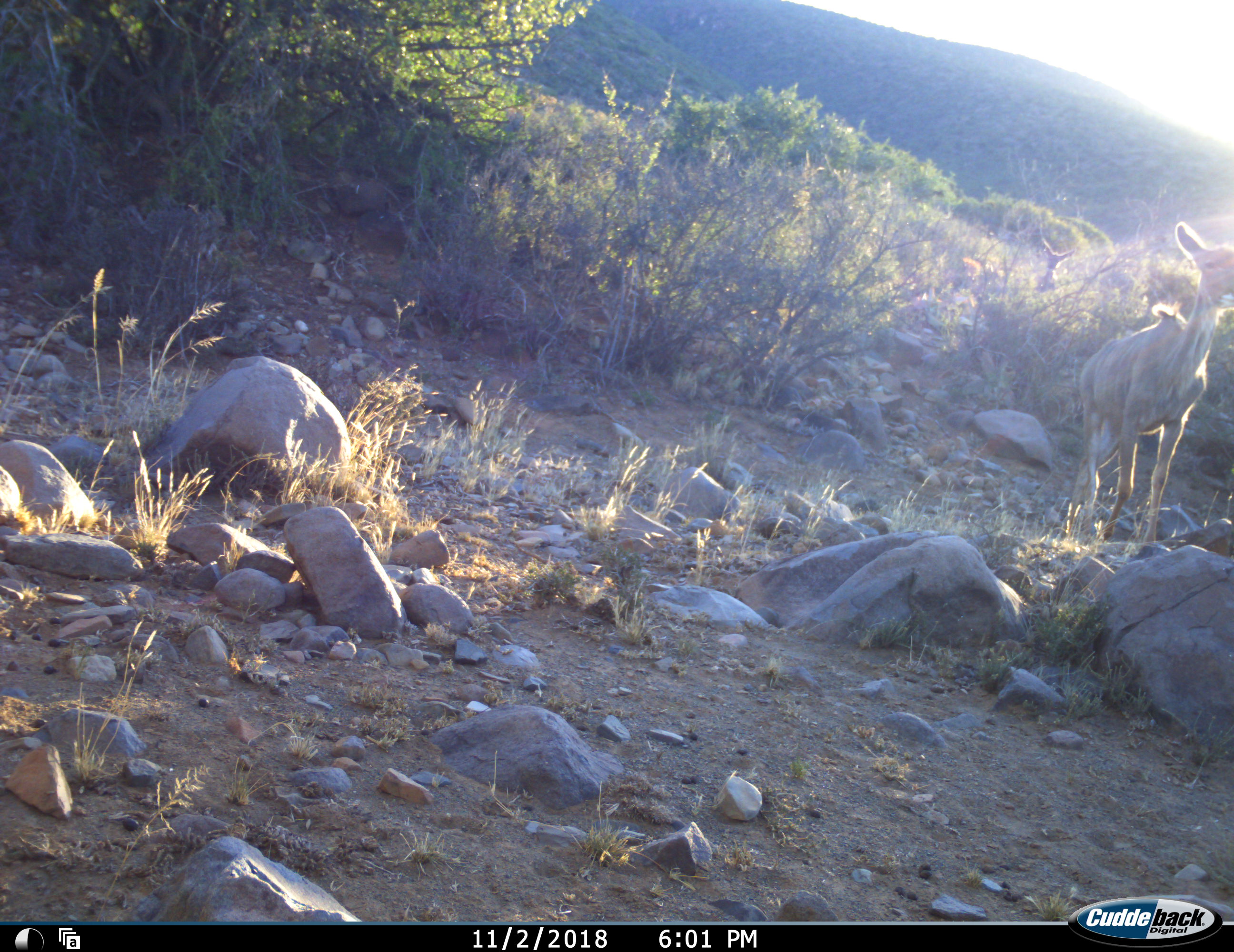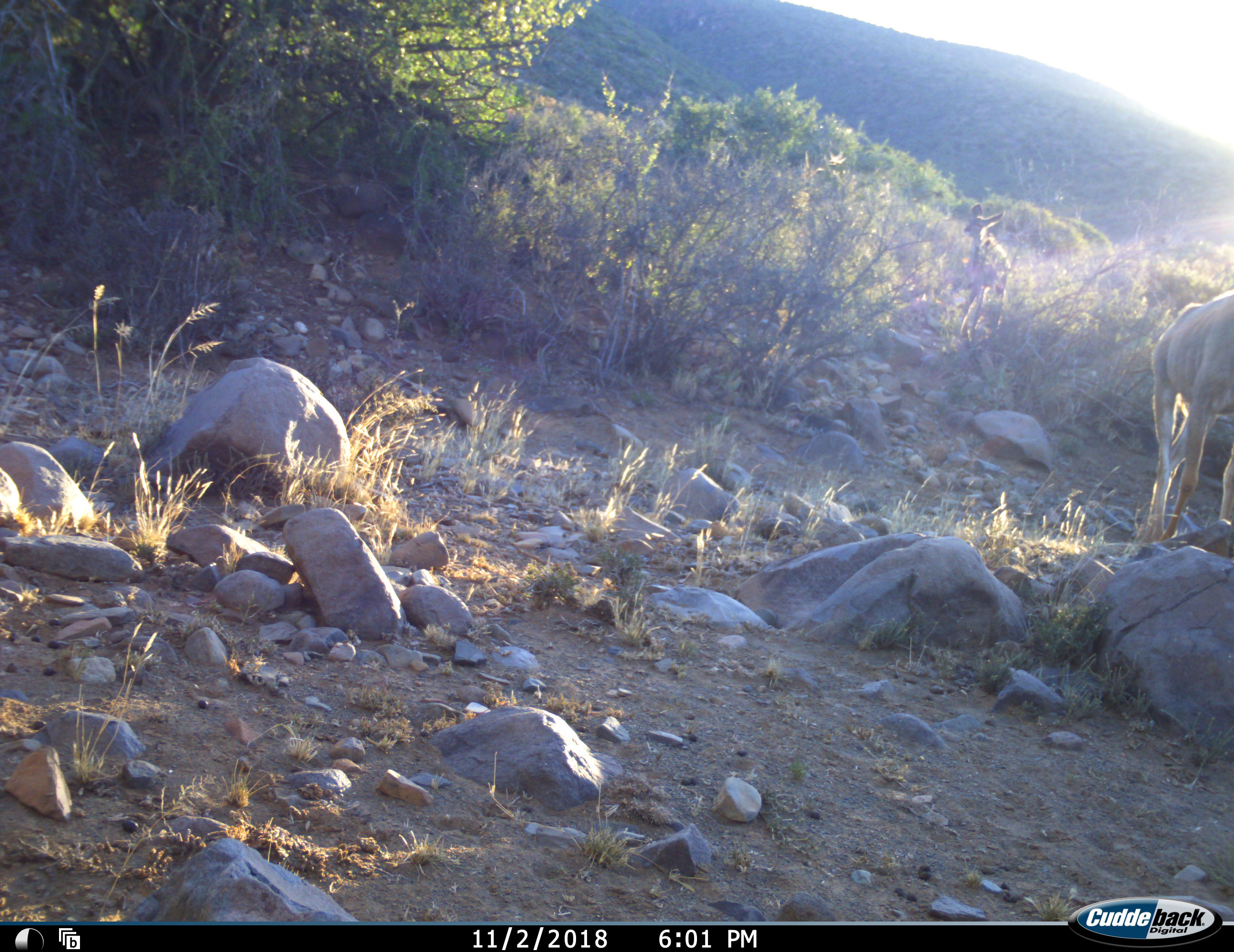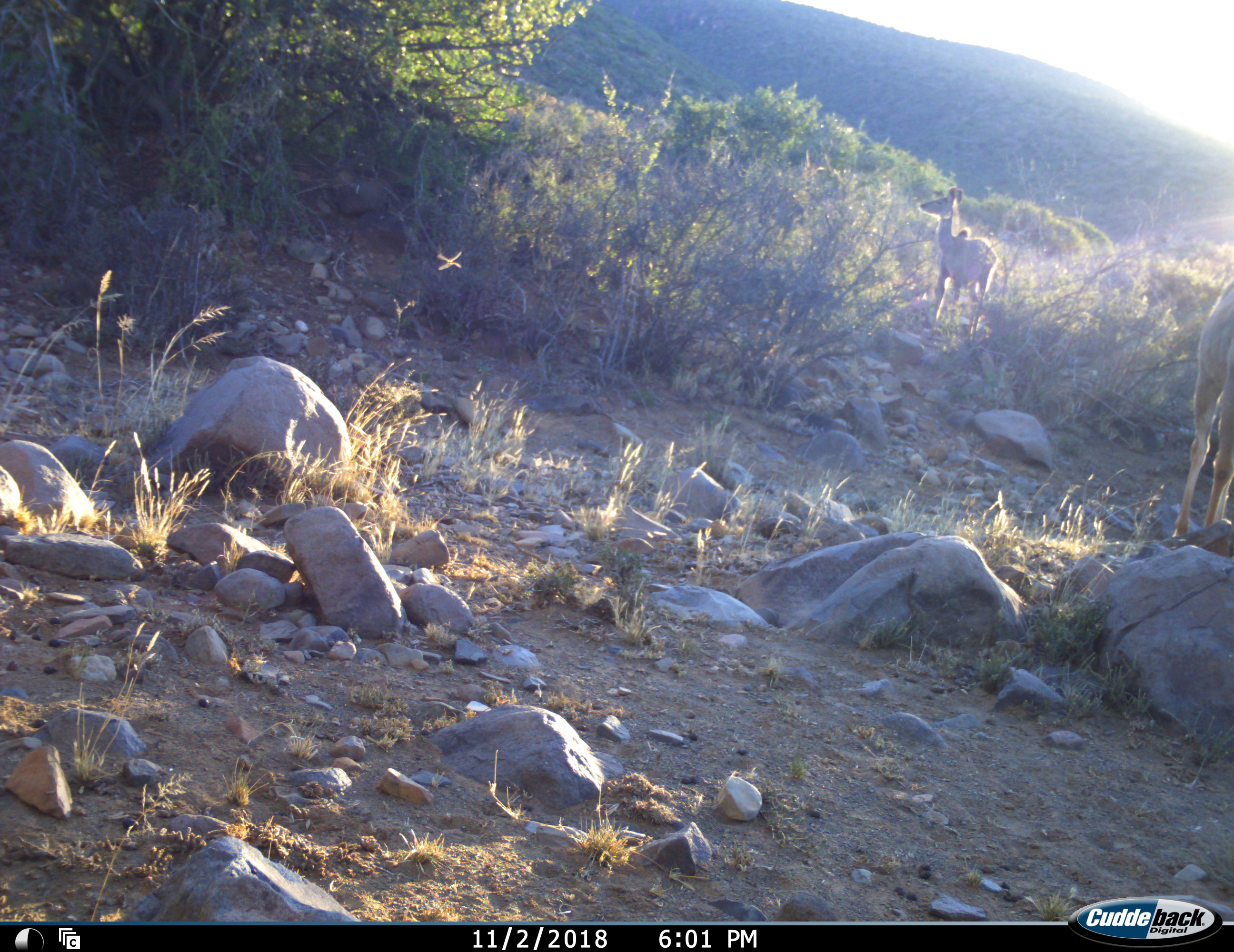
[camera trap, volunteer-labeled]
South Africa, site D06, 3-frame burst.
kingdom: Animalia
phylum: Chordata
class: Mammalia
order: Artiodactyla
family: Bovidae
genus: Tragelaphus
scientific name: Tragelaphus strepsiceros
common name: greater kudu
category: kudu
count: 2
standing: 25%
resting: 0%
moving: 100%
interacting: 0%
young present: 0%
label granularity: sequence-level